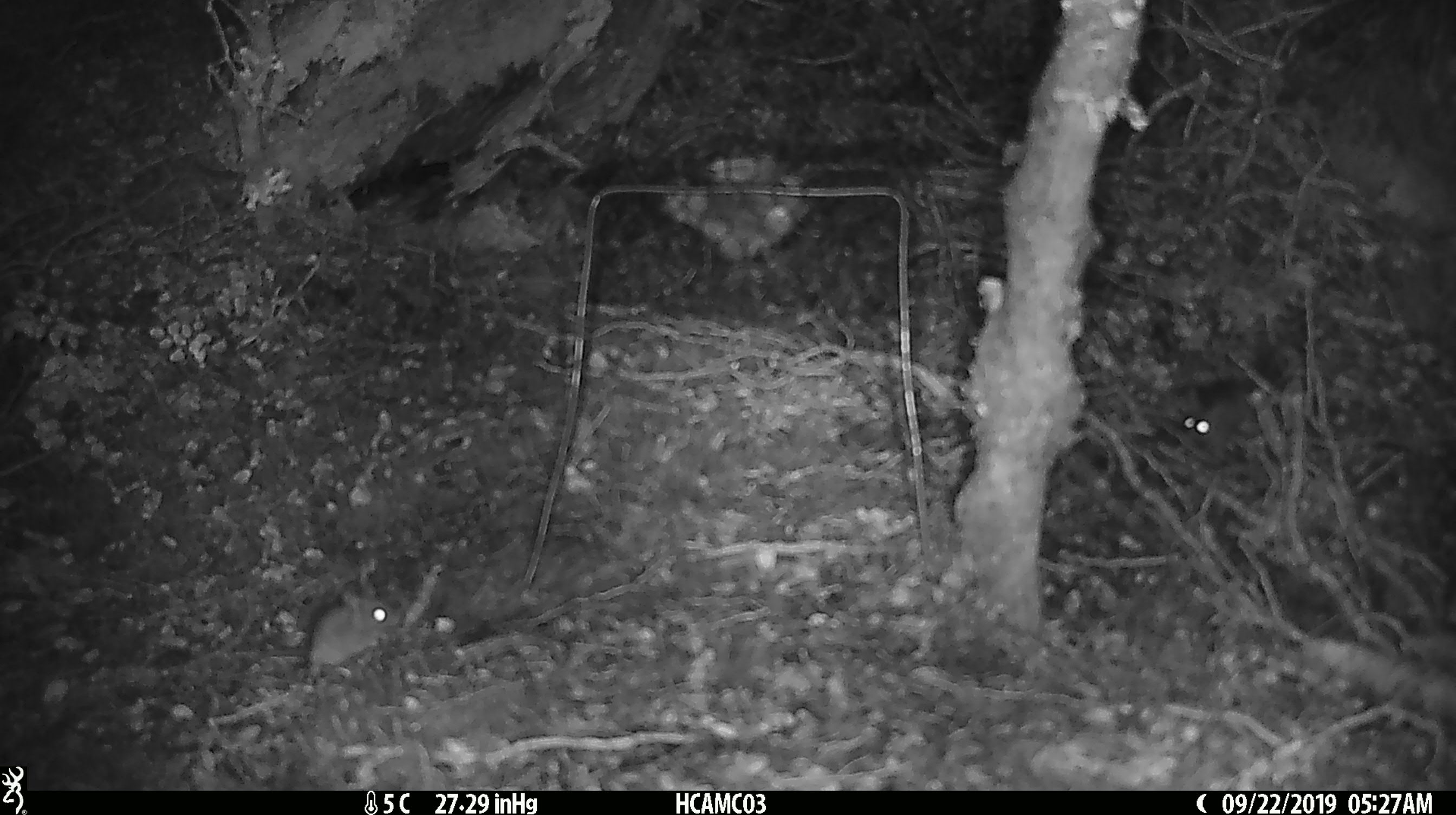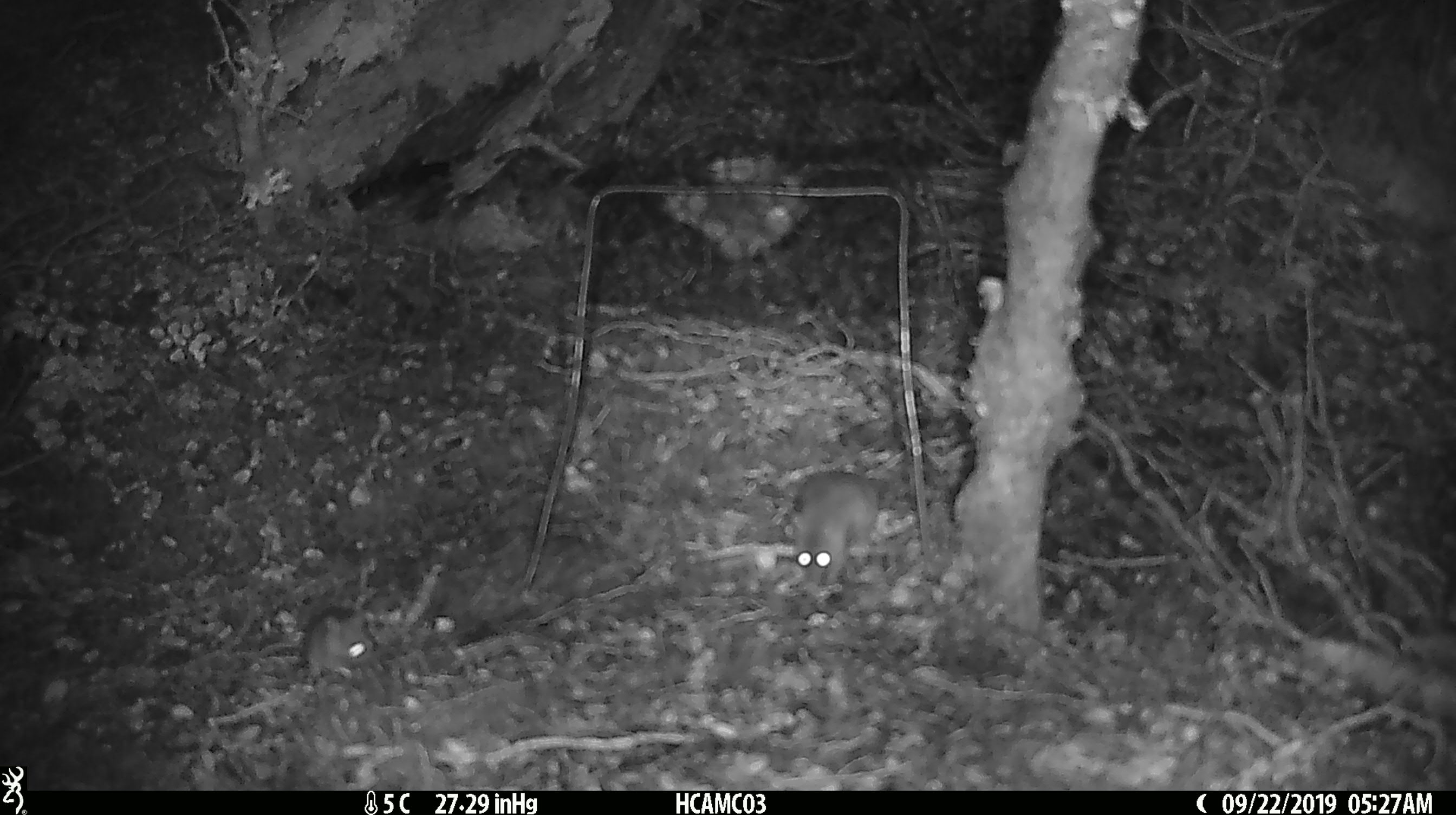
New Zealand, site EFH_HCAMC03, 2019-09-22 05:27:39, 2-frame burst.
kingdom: Animalia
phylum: Chordata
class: Mammalia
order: Rodentia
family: Muridae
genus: Mus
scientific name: Mus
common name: mouse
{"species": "mouse (Mus)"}